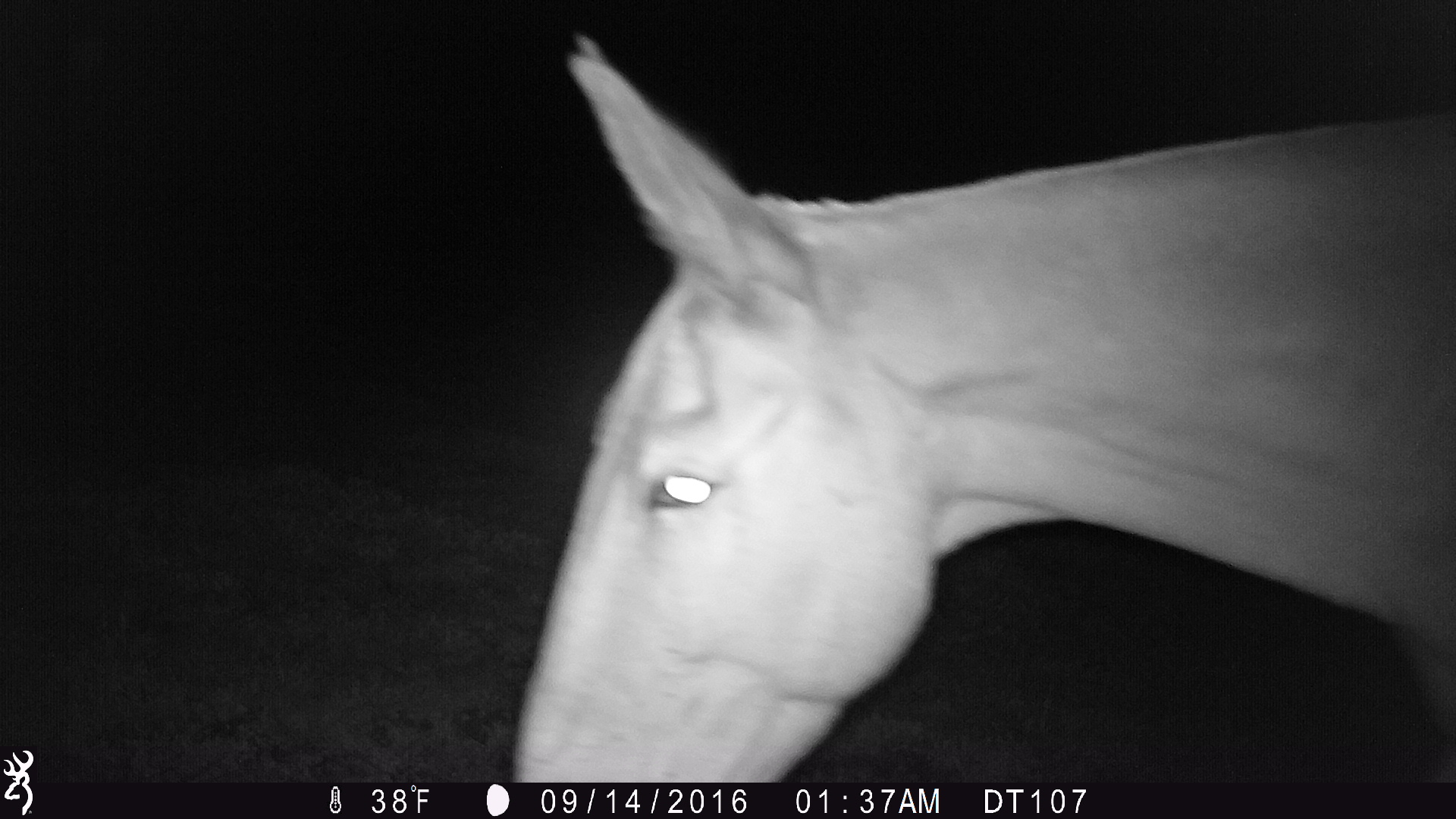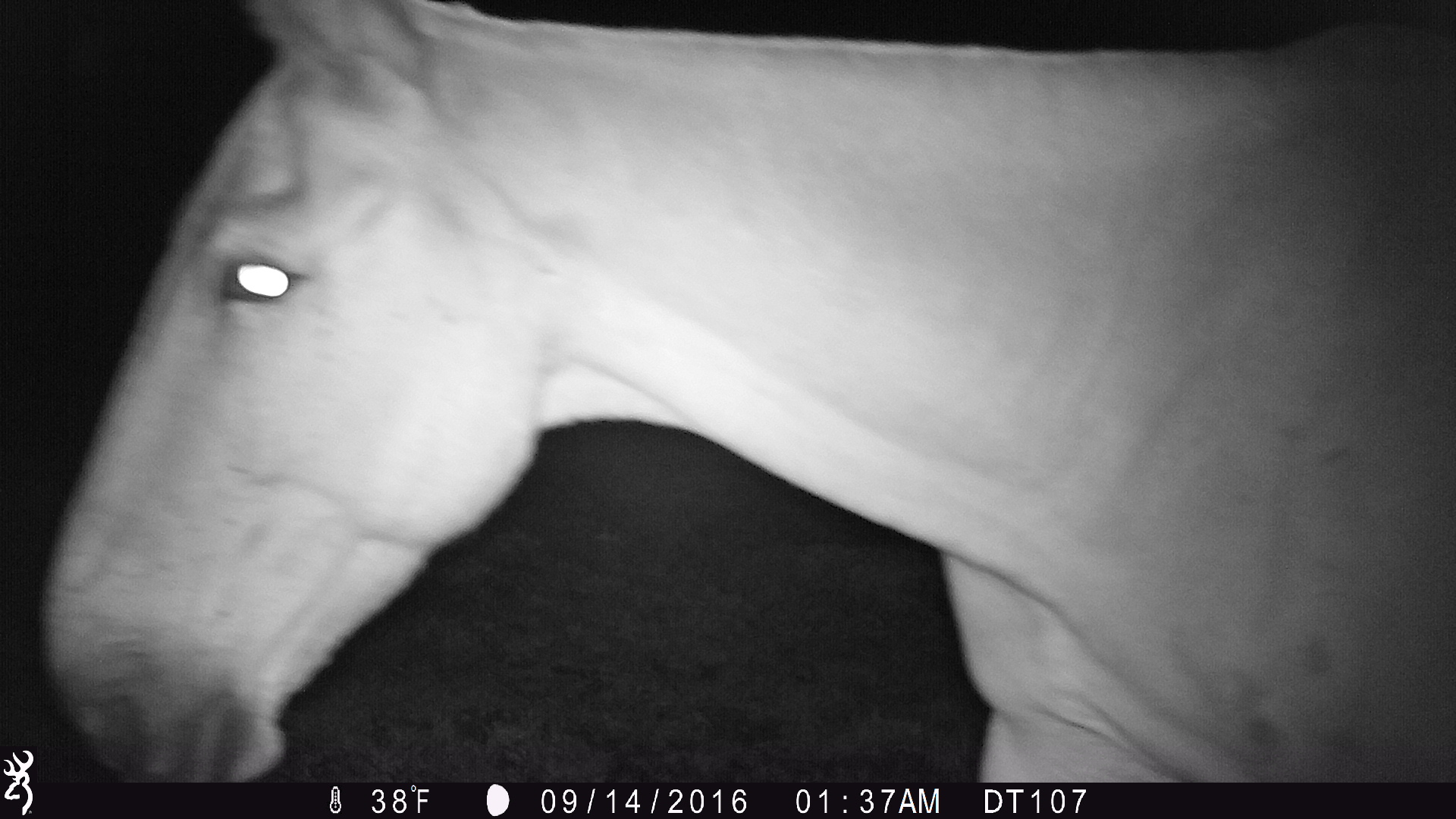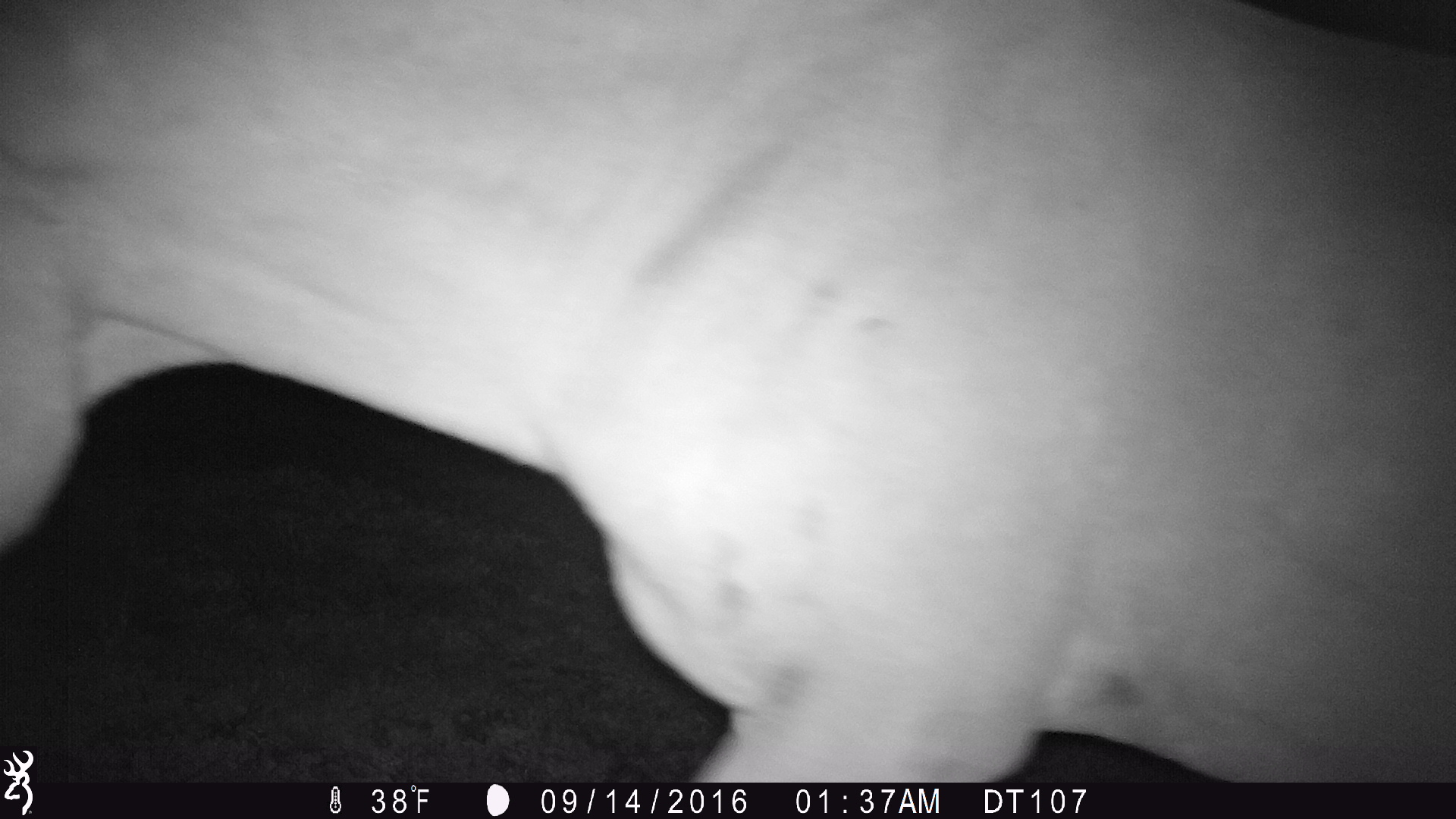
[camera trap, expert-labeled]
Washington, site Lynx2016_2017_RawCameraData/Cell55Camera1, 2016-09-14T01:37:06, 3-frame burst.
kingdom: Animalia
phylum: Chordata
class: Mammalia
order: Perissodactyla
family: Equidae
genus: Equus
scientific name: Equus caballus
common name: domestic horse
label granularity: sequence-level